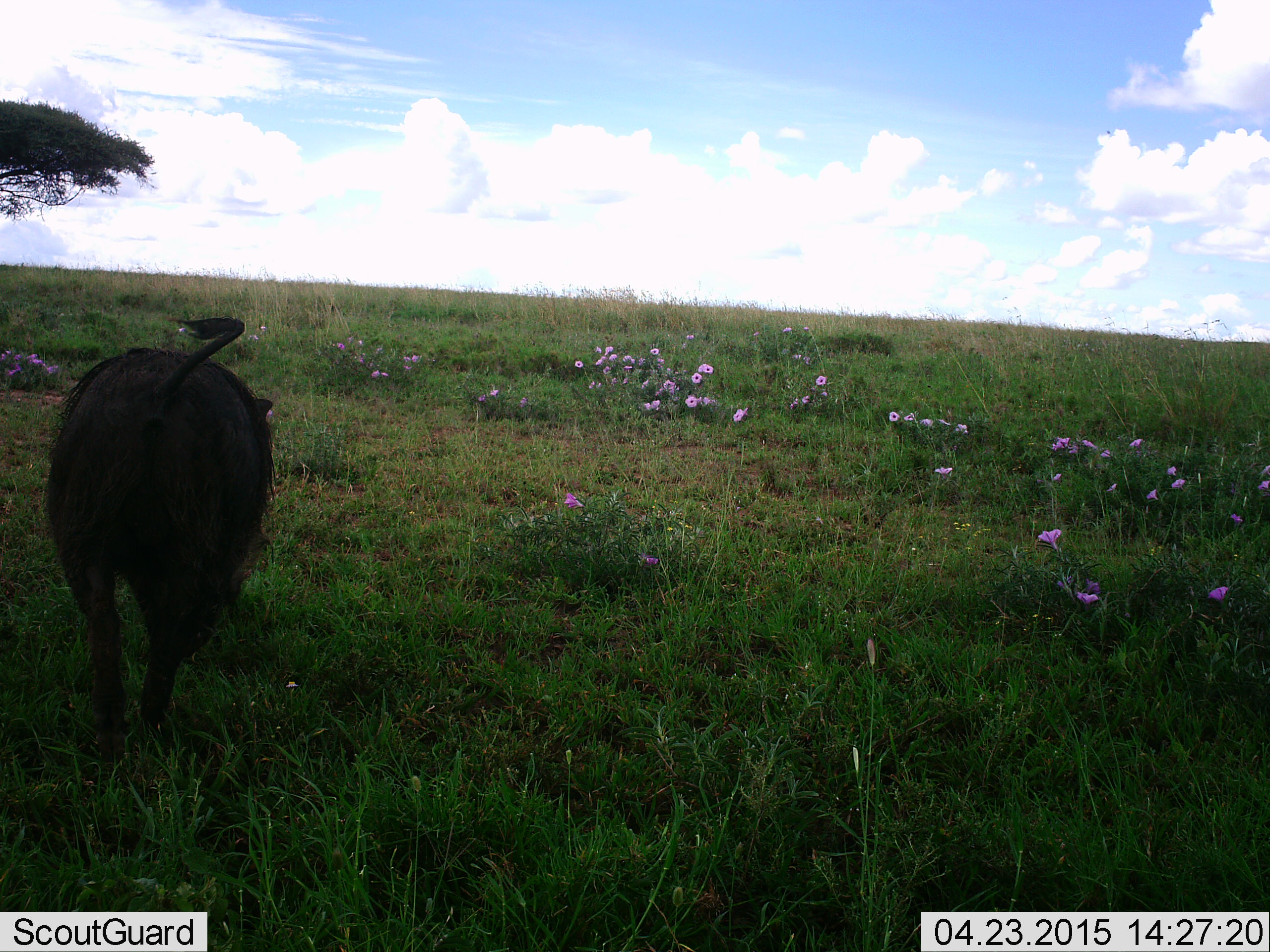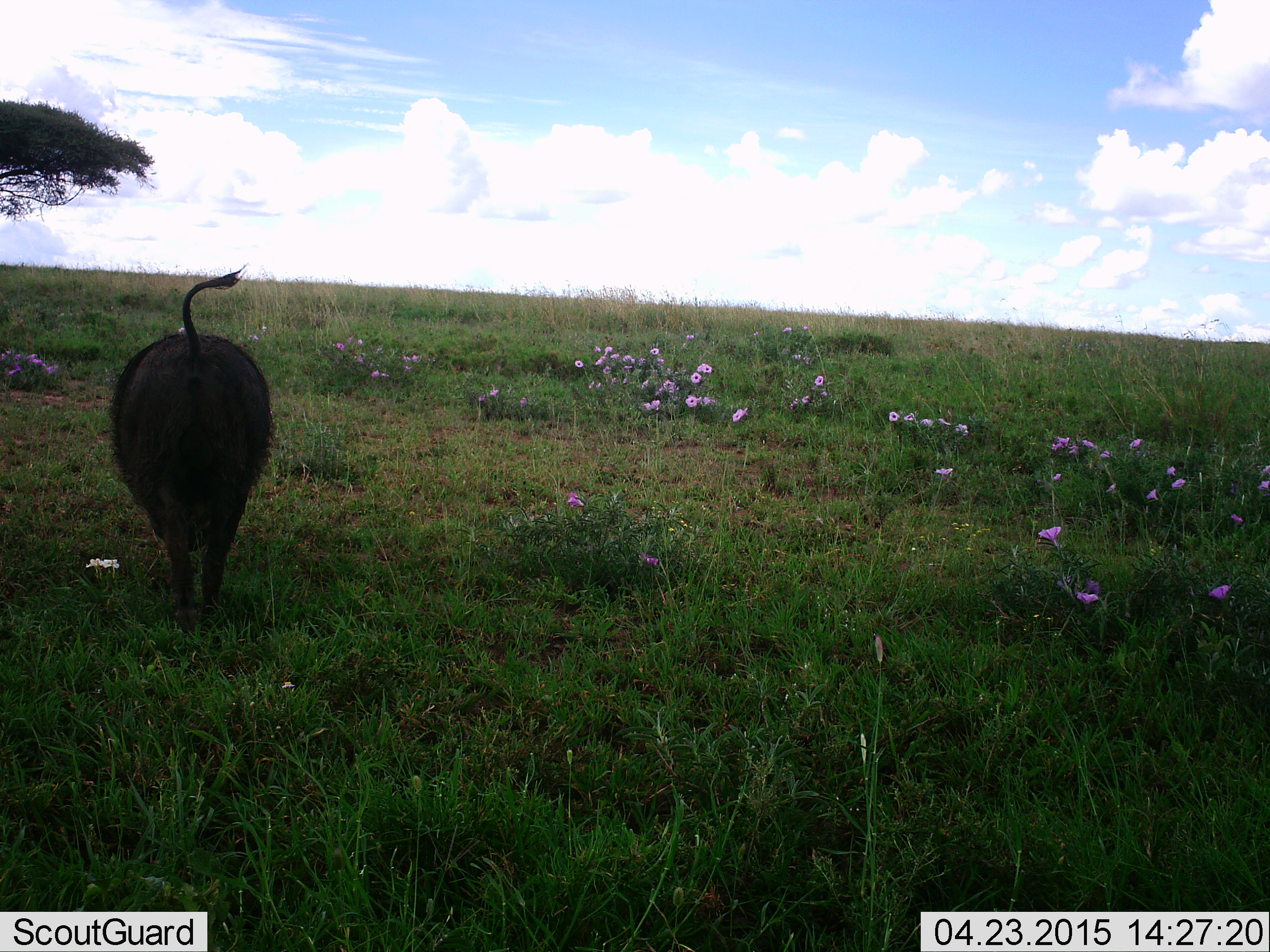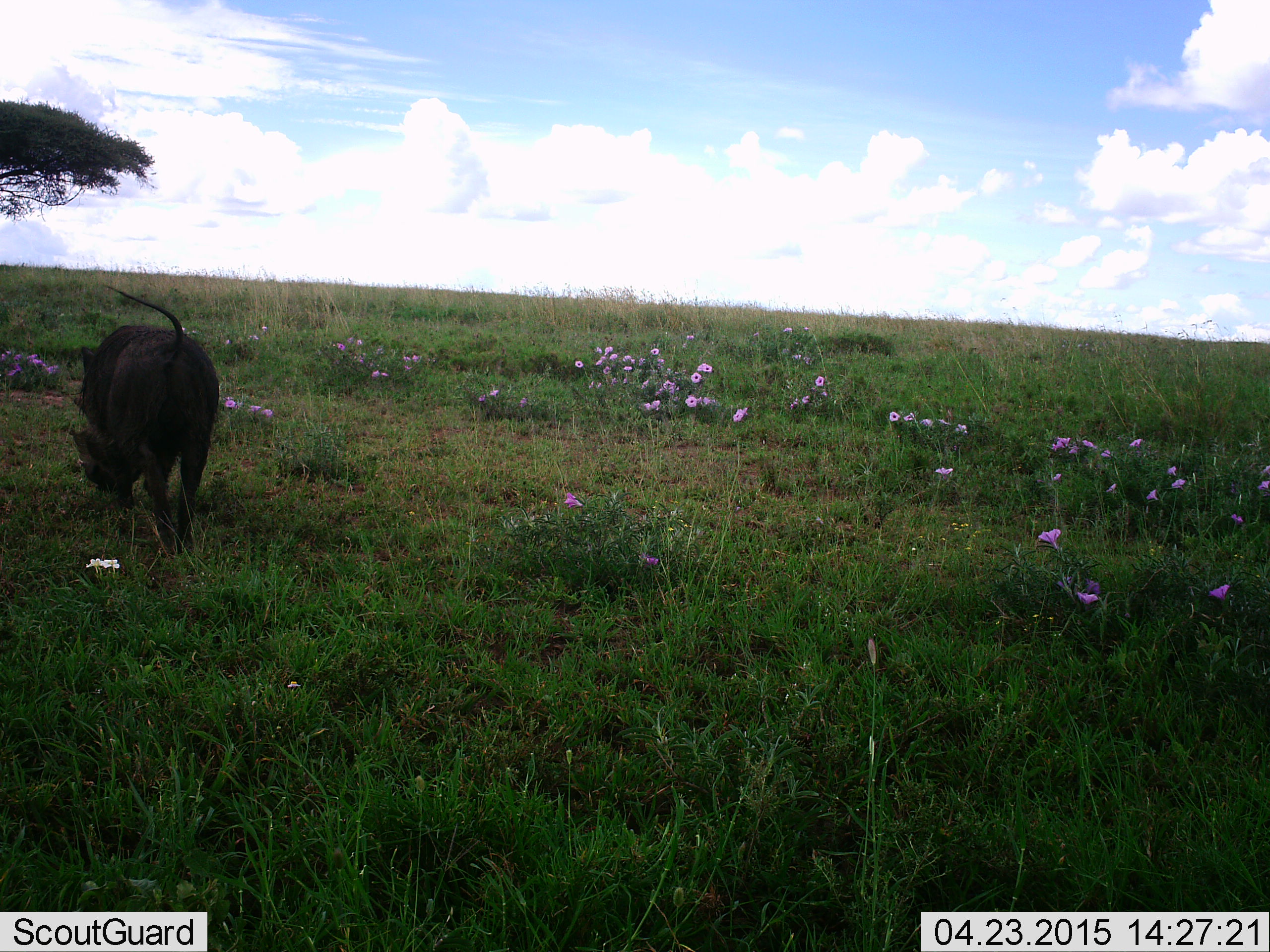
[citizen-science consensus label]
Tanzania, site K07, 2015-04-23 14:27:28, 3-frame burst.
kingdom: Animalia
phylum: Chordata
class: Mammalia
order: Artiodactyla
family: Suidae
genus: Phacochoerus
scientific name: Phacochoerus africanus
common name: warthog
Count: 1.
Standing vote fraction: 20%.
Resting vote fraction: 0%.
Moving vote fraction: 100%.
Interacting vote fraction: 0%.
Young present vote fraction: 0%.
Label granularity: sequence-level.